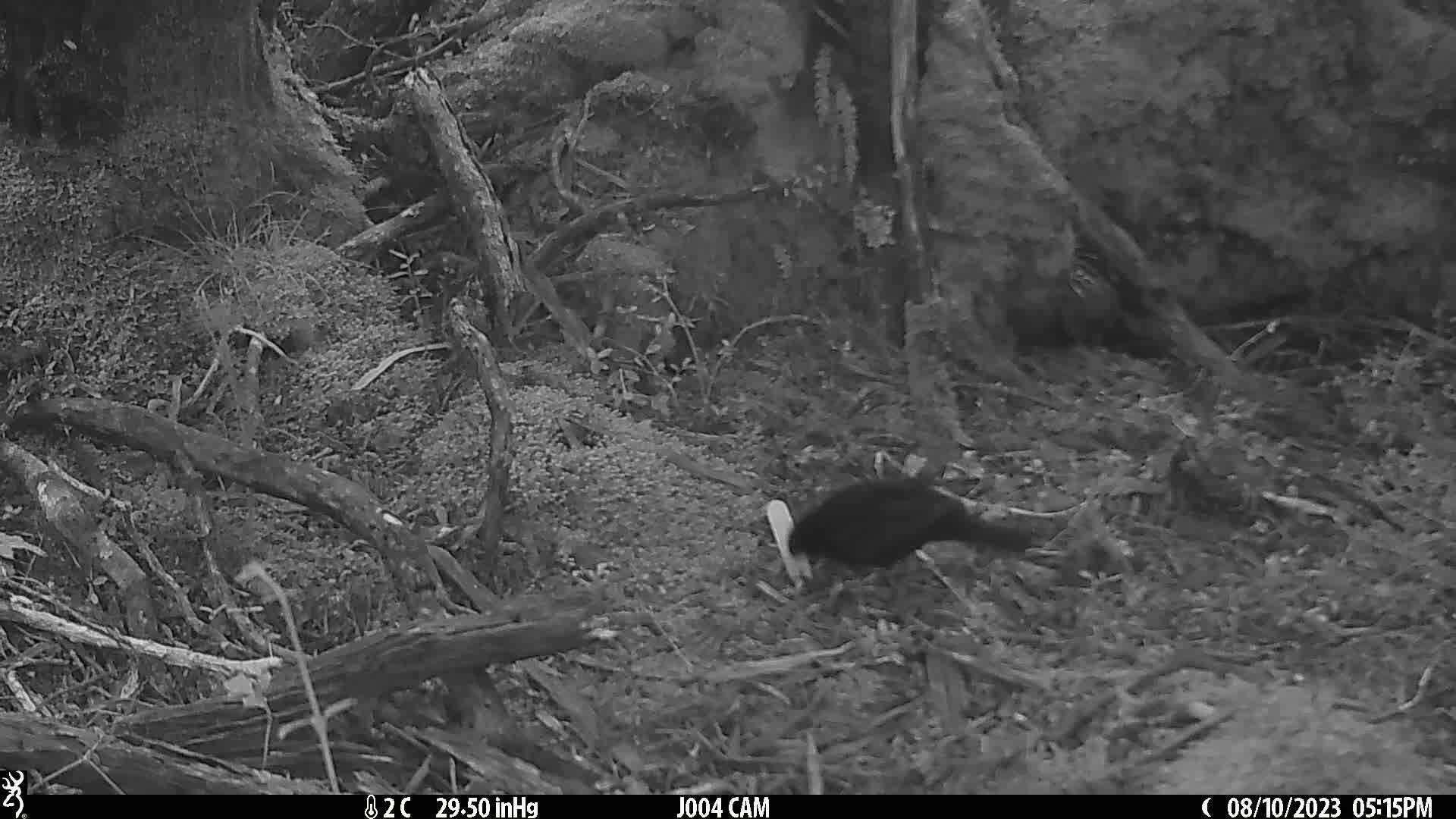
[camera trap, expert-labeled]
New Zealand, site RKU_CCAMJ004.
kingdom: Animalia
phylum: Chordata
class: Aves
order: Passeriformes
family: Turdidae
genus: Turdus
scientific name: Turdus merula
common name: eurasian blackbird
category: blackbird